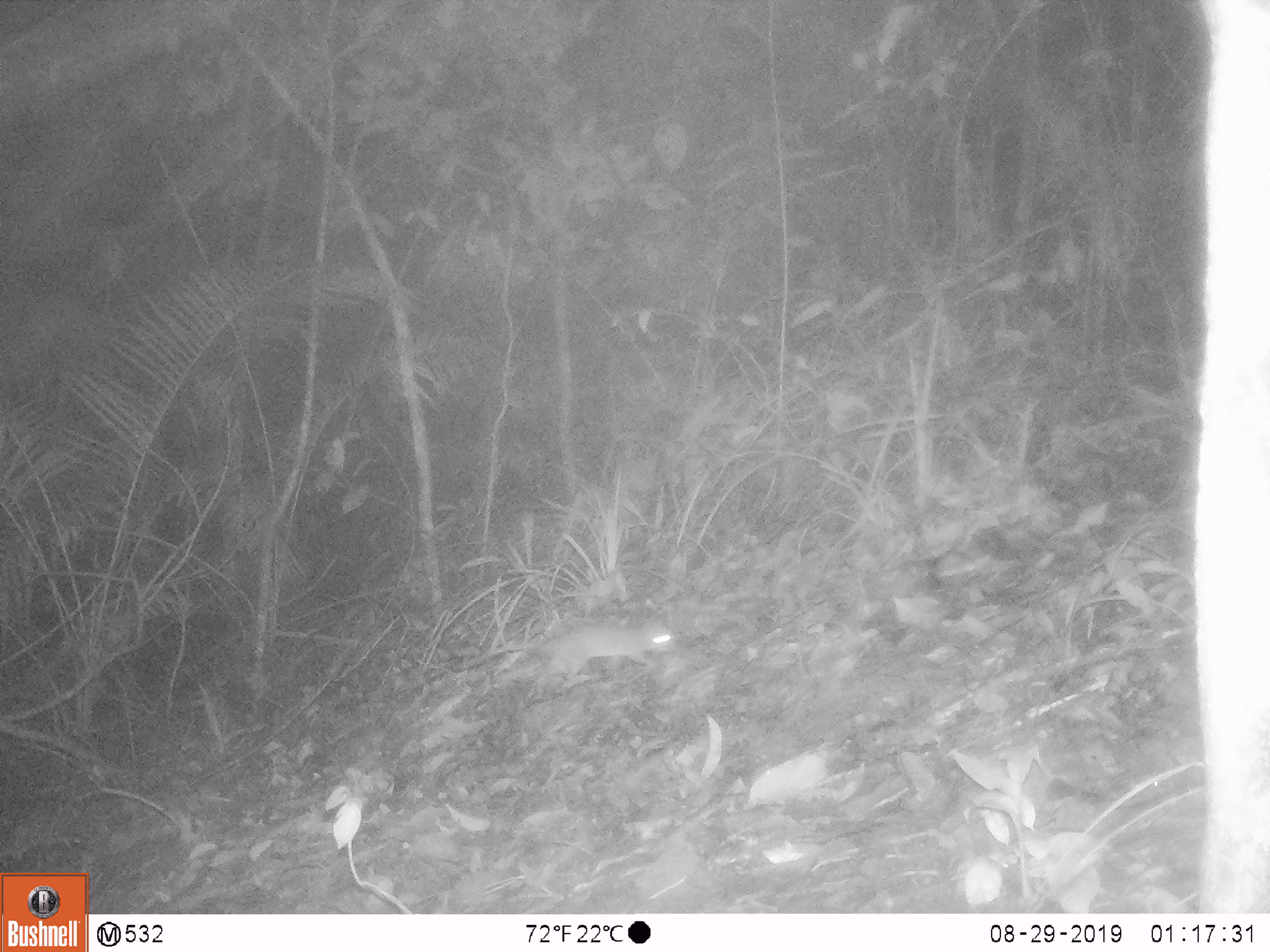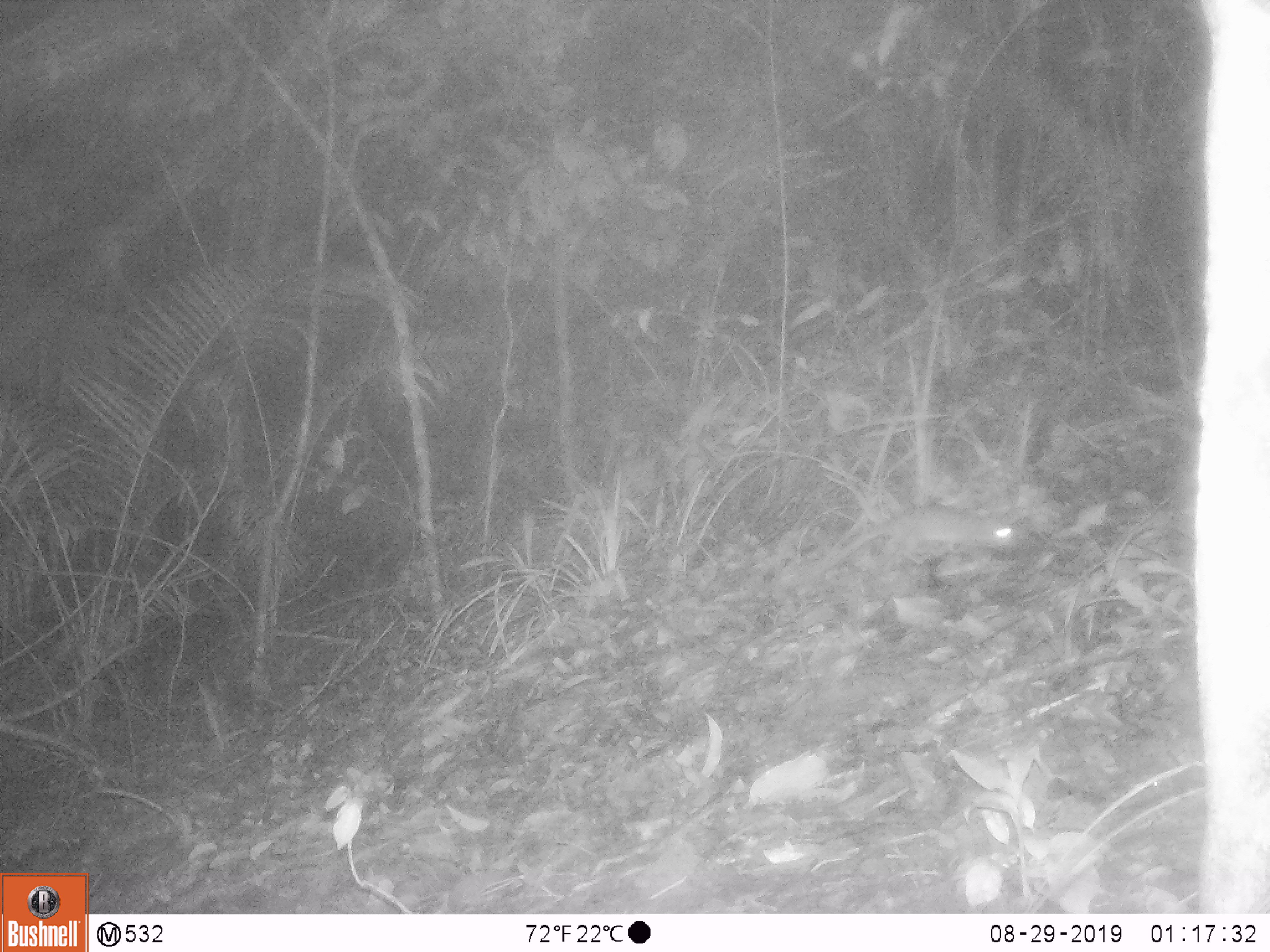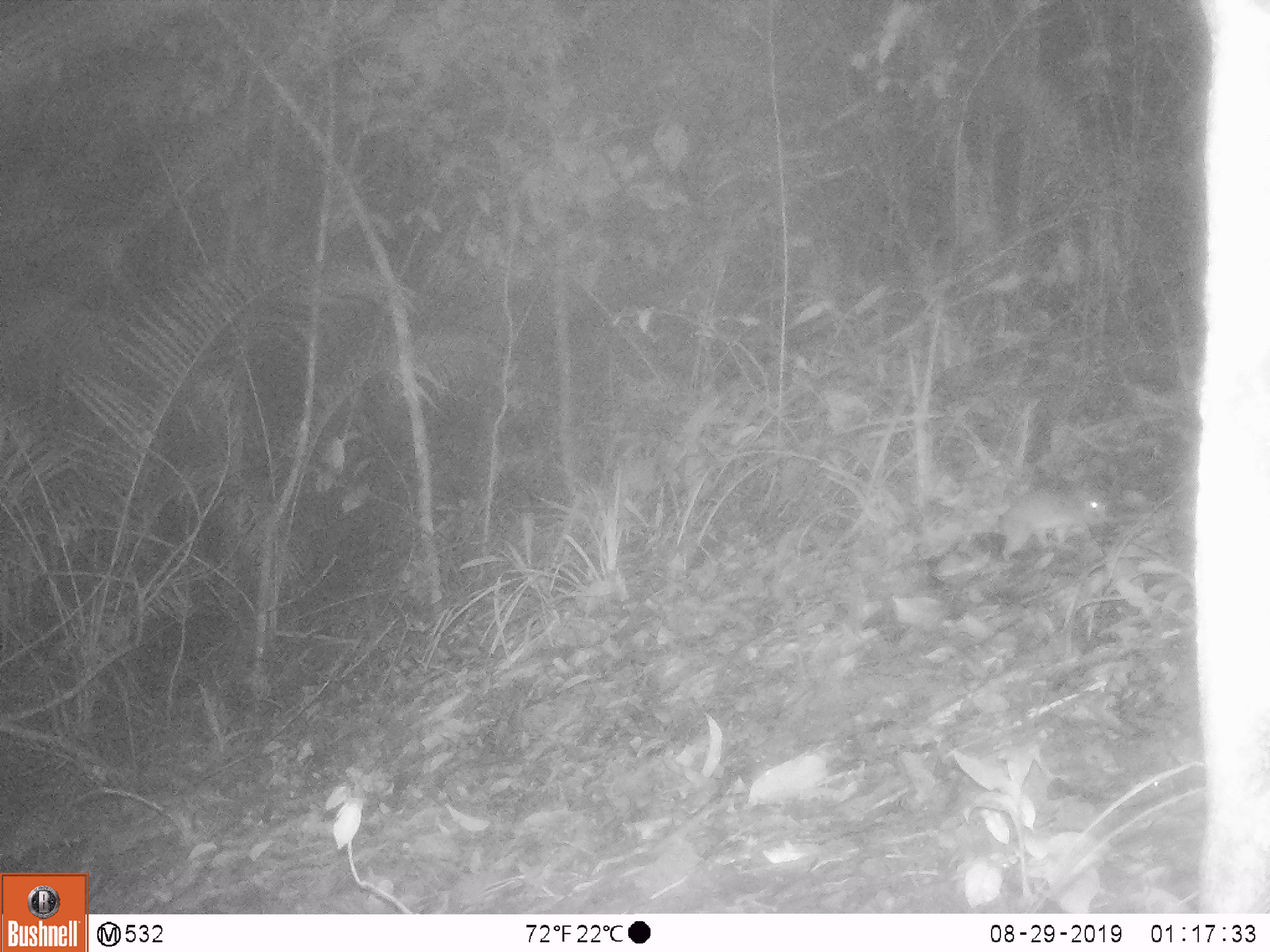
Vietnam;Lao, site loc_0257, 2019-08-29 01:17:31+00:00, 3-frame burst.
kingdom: Animalia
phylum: Chordata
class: Mammalia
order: Rodentia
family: Muridae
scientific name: Muridae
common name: old-world mice and rats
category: unidentified murid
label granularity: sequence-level